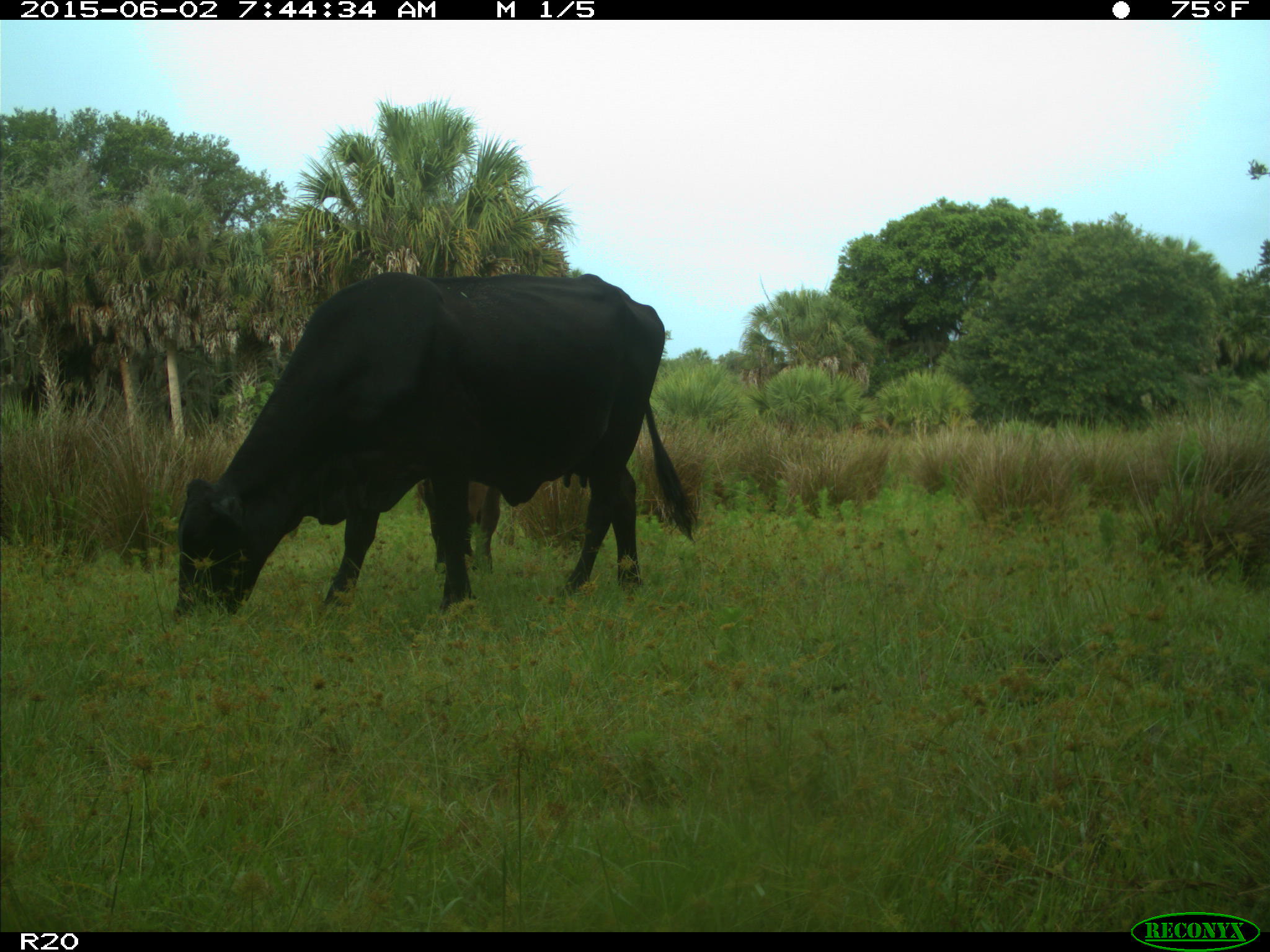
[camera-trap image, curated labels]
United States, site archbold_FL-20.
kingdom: Animalia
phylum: Chordata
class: Mammalia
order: Artiodactyla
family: Bovidae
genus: Bos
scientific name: Bos taurus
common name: domestic cow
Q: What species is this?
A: Bos taurus (domestic cow).